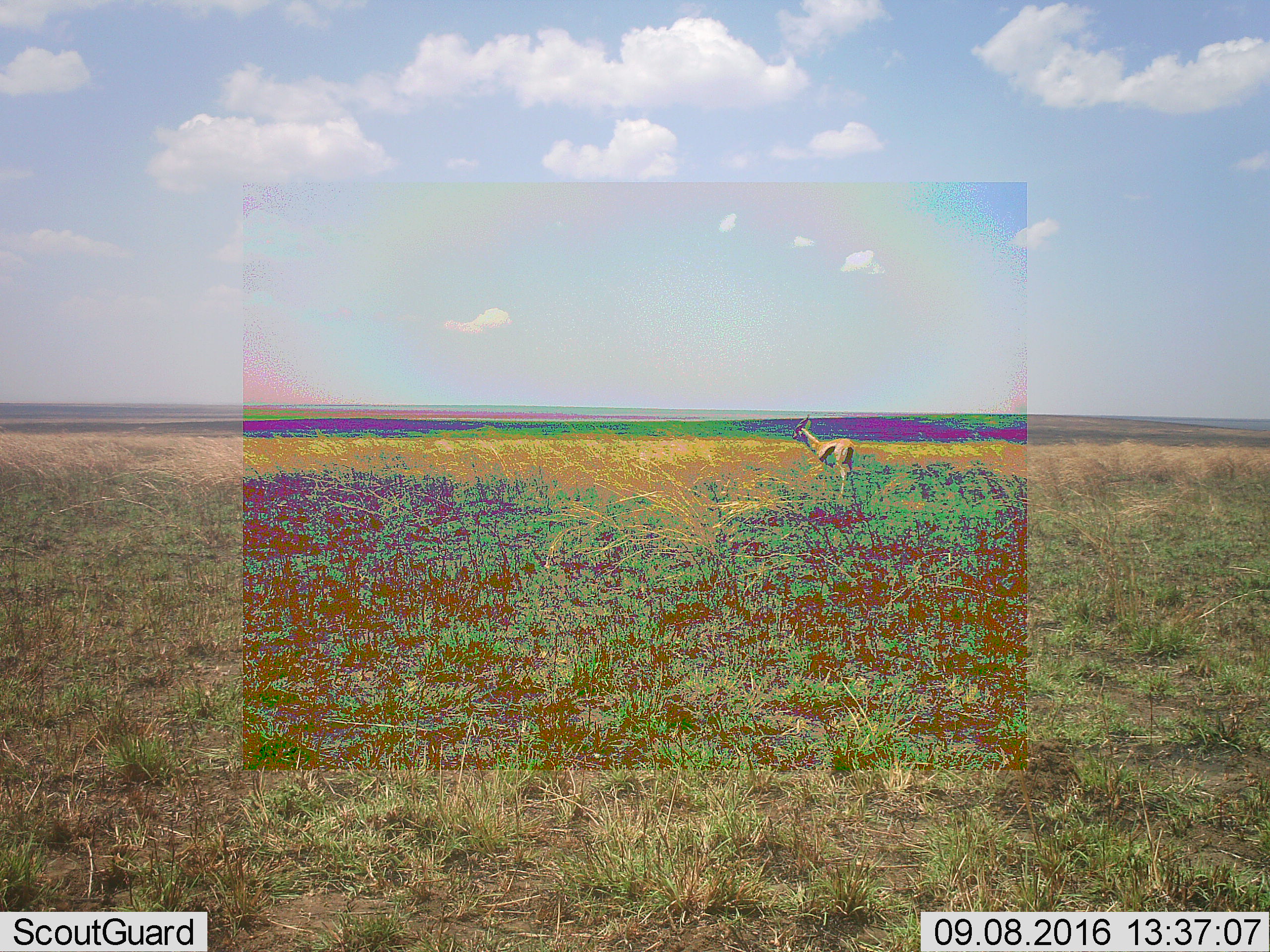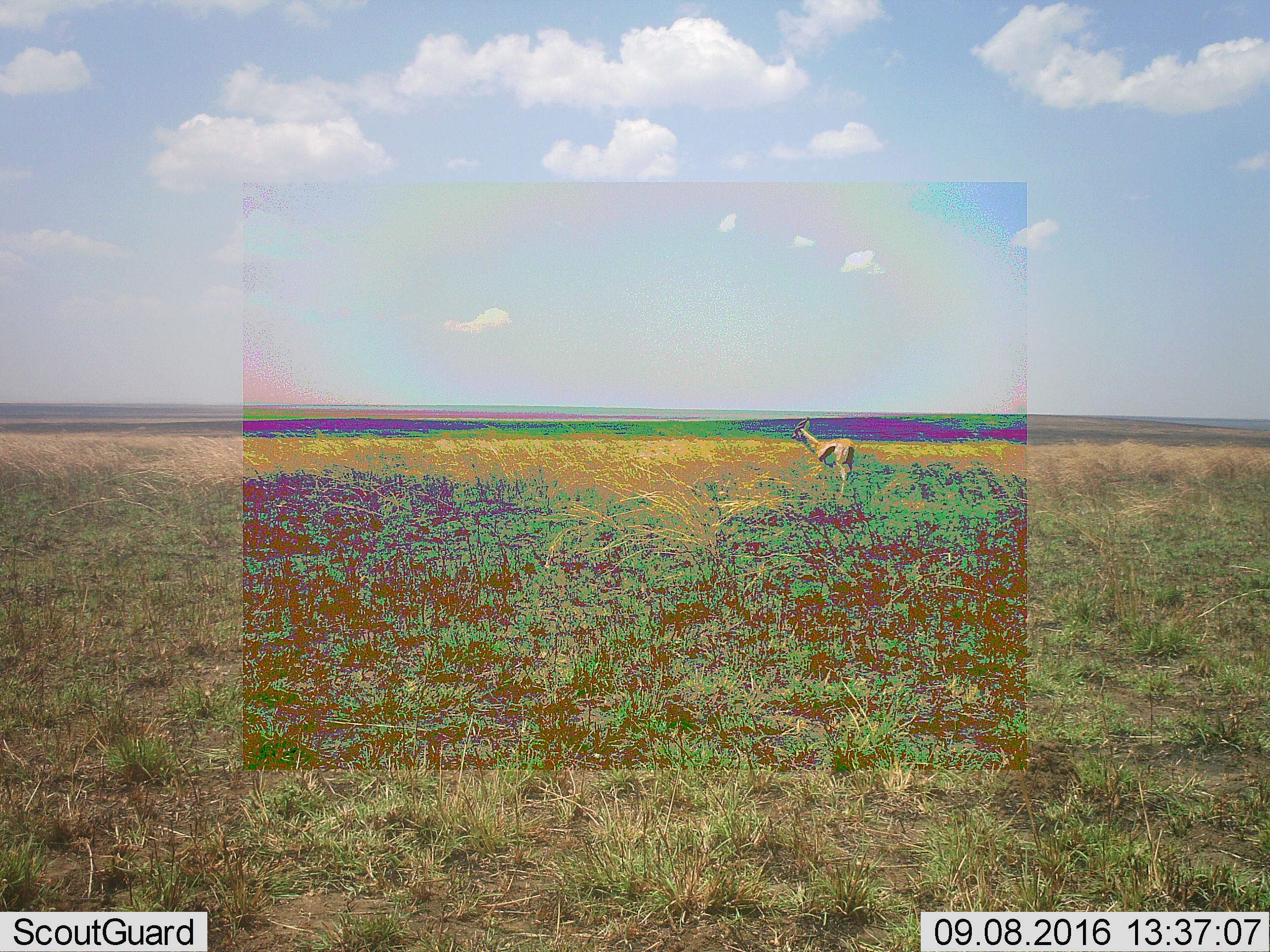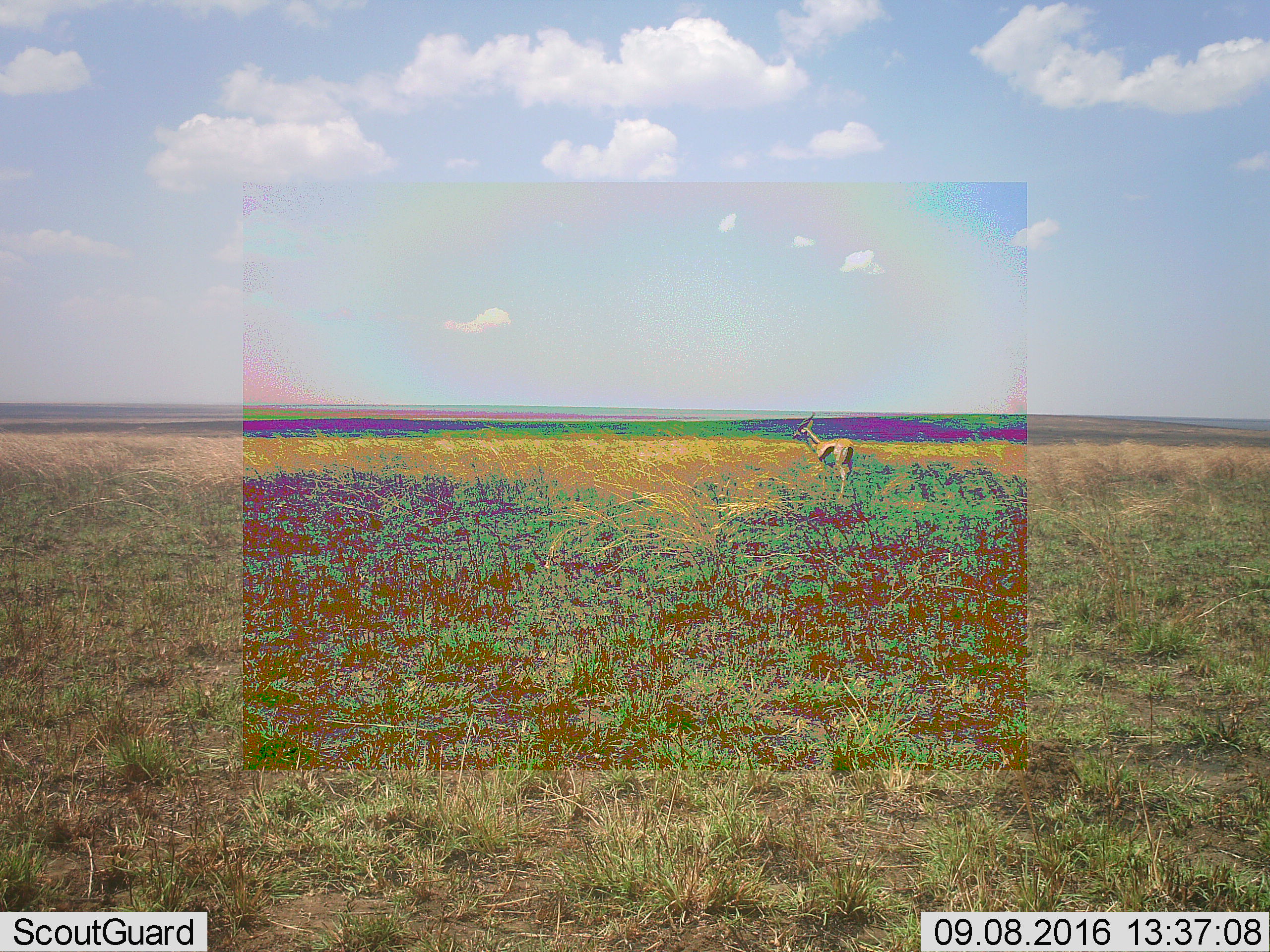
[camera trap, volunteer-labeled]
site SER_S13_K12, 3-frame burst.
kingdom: Animalia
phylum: Chordata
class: Mammalia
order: Artiodactyla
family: Bovidae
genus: Eudorcas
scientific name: Eudorcas thomsonii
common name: thomson's gazelle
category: gazellethomsons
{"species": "gazellethomsons (thomson's gazelle) (Eudorcas thomsonii)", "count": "1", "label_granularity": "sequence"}